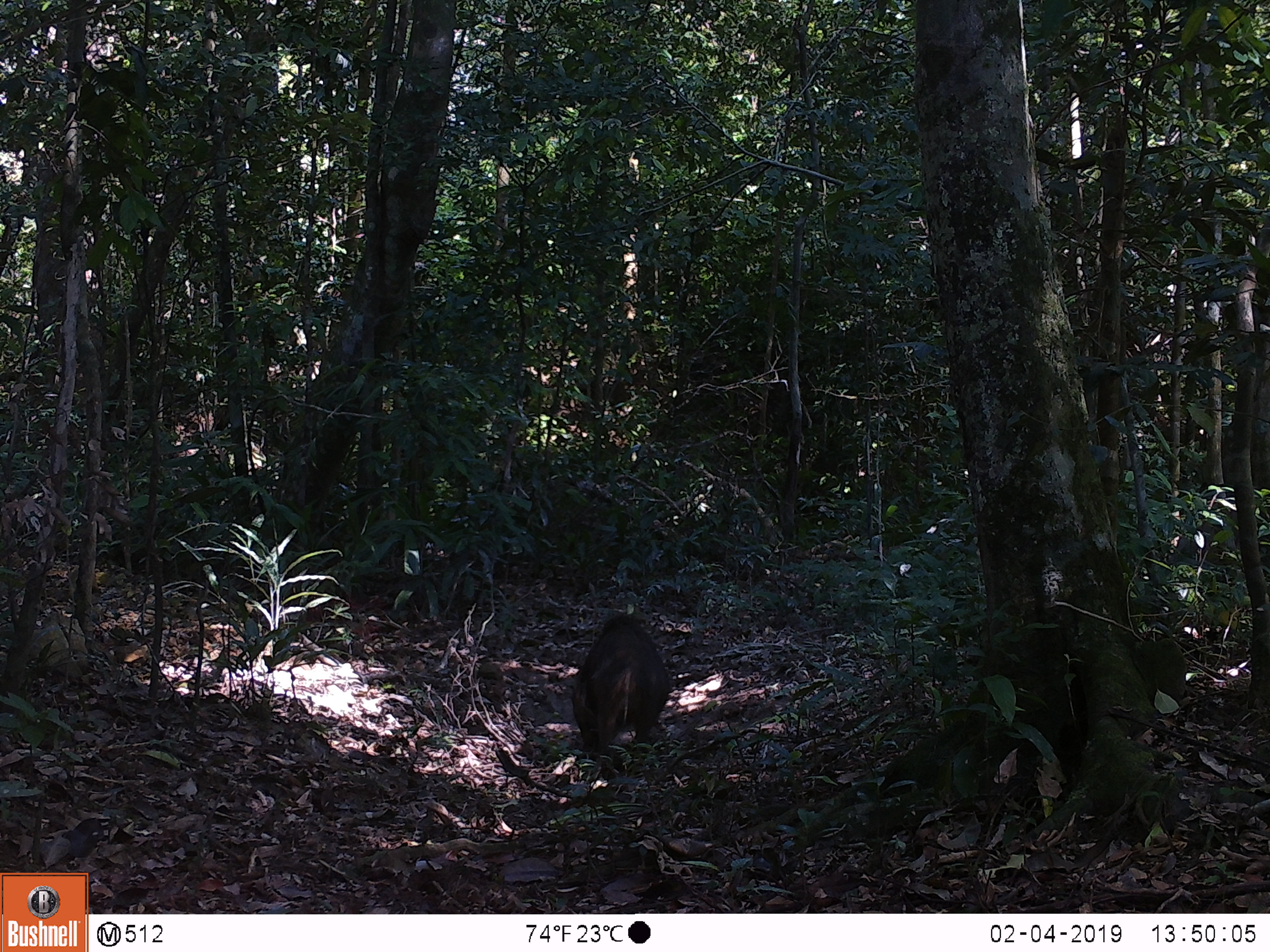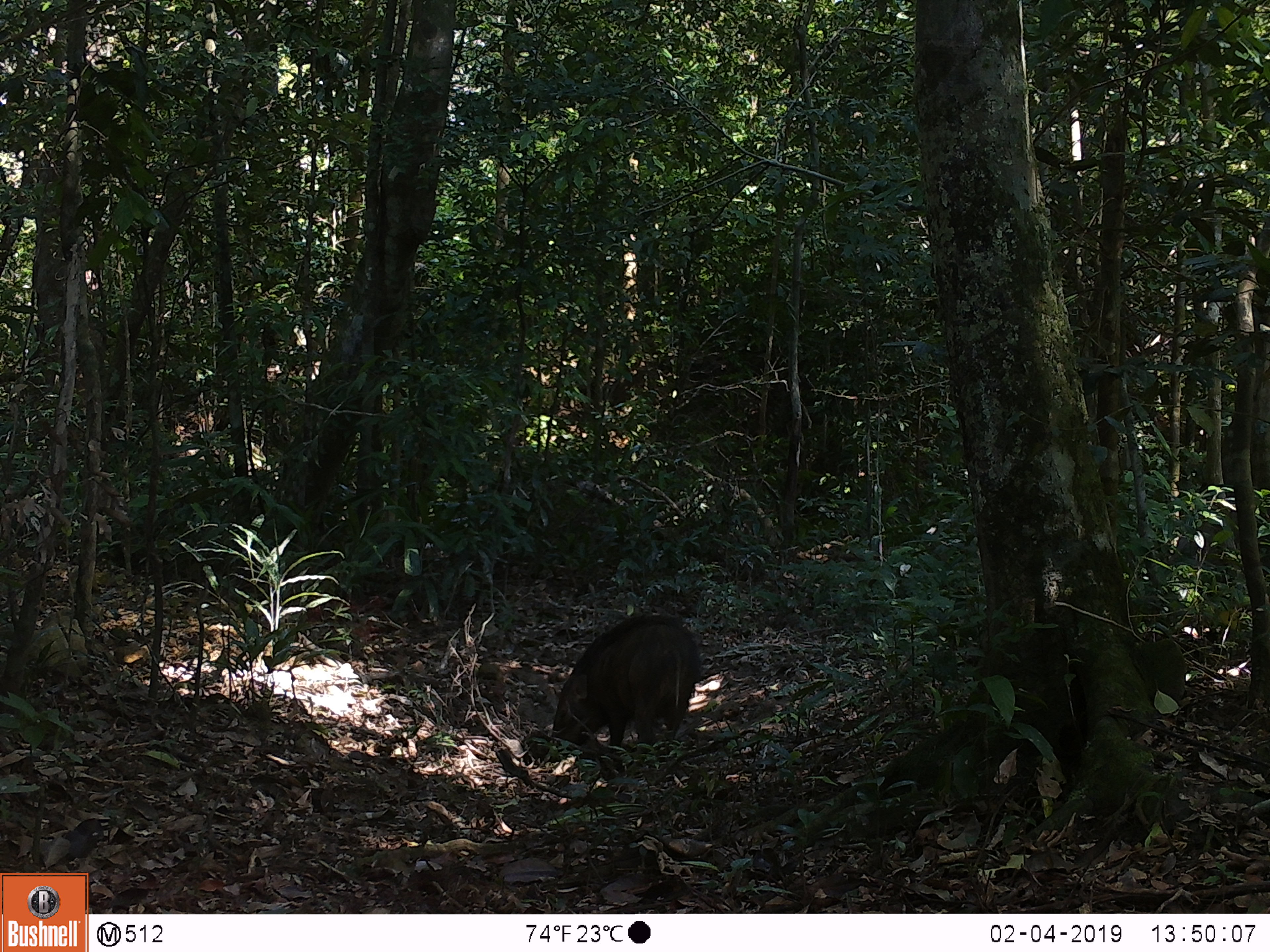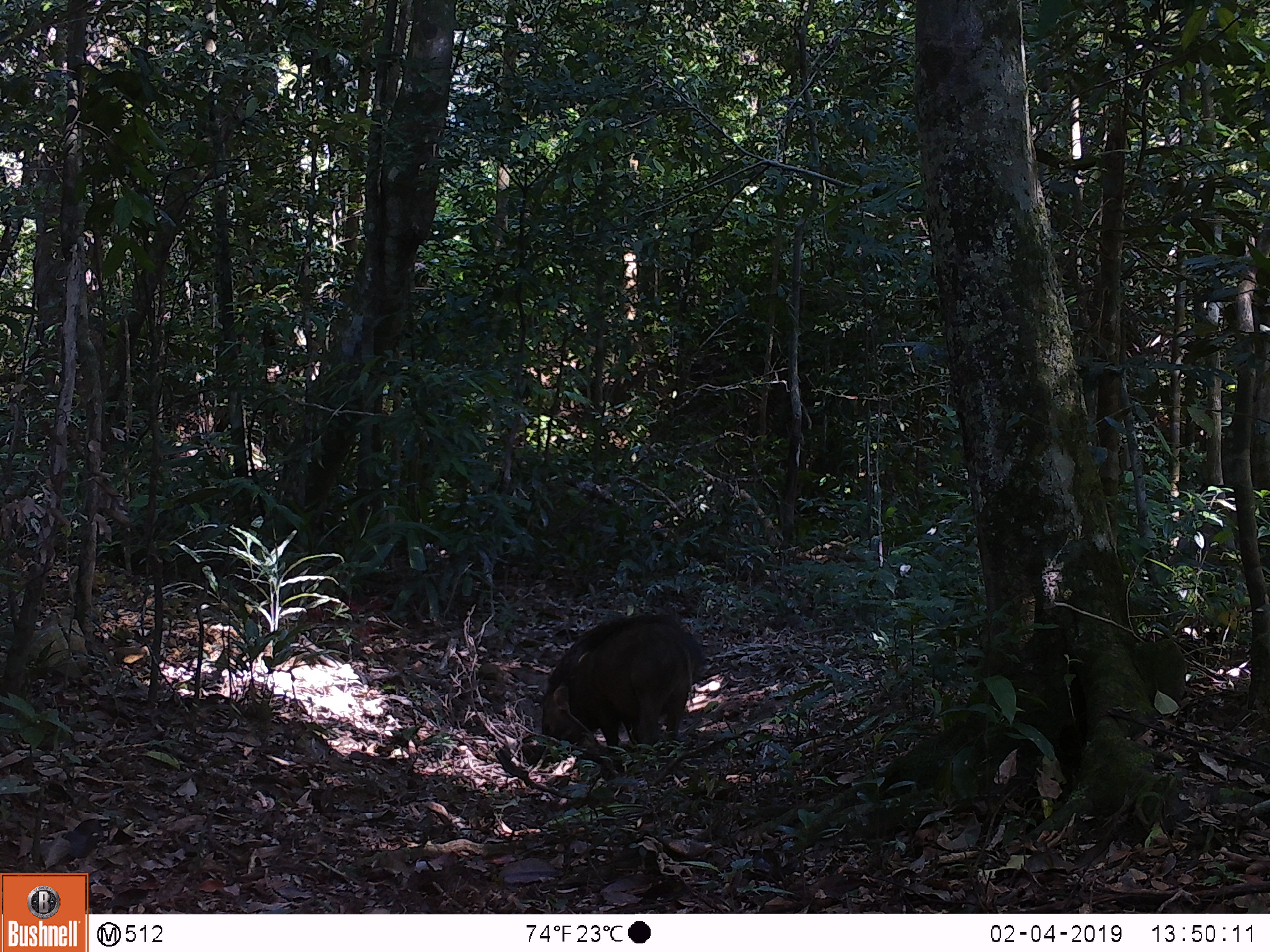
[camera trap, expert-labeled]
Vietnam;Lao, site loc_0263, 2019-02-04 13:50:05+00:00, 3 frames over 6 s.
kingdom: Animalia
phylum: Chordata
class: Mammalia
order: Artiodactyla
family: Suidae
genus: Sus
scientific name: Sus scrofa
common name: eurasian wild pig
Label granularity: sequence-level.